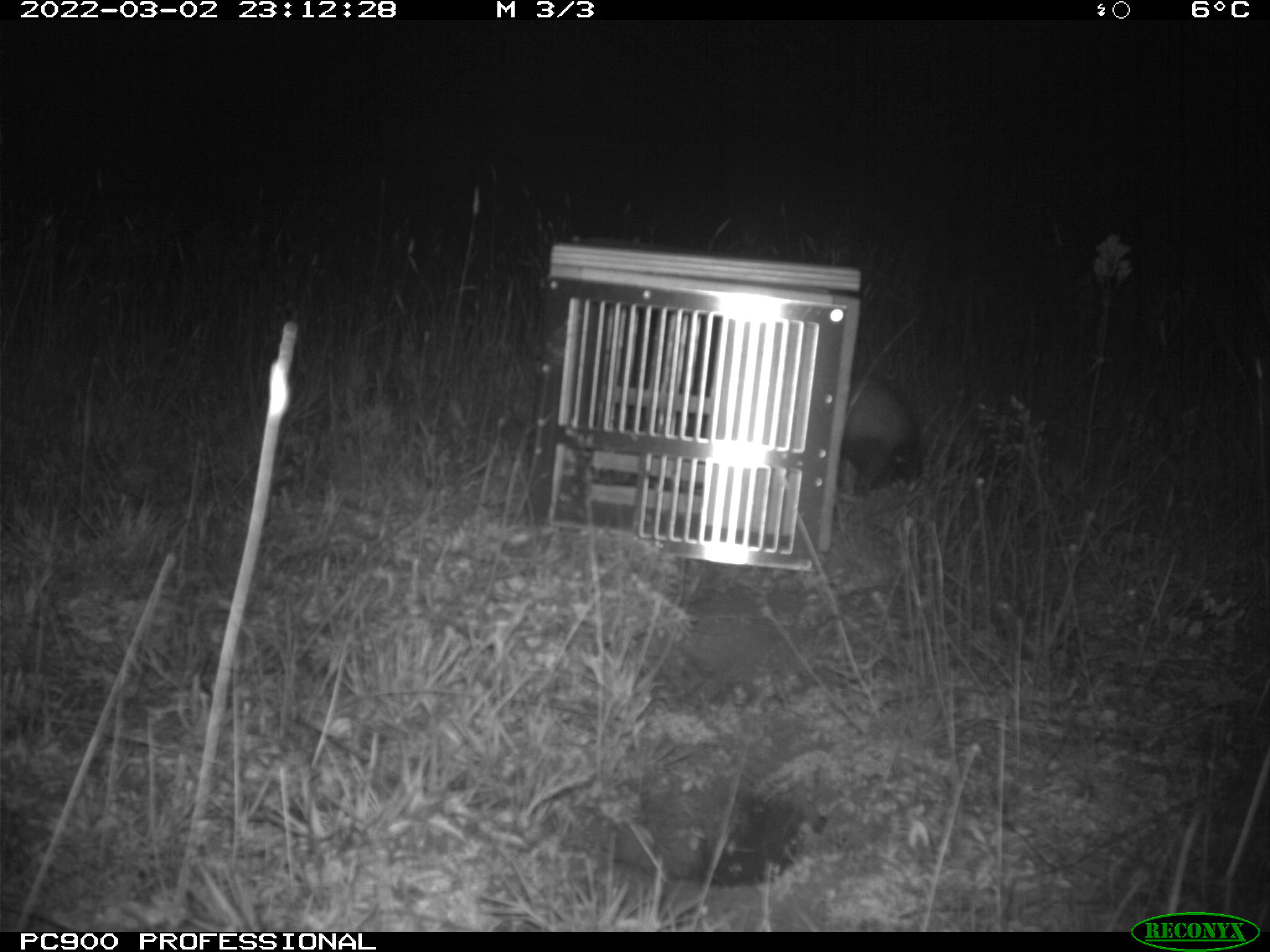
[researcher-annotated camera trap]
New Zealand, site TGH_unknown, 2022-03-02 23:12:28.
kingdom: Animalia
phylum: Chordata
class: Mammalia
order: Carnivora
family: Mustelidae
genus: Mustela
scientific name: Mustela furo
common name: ferret